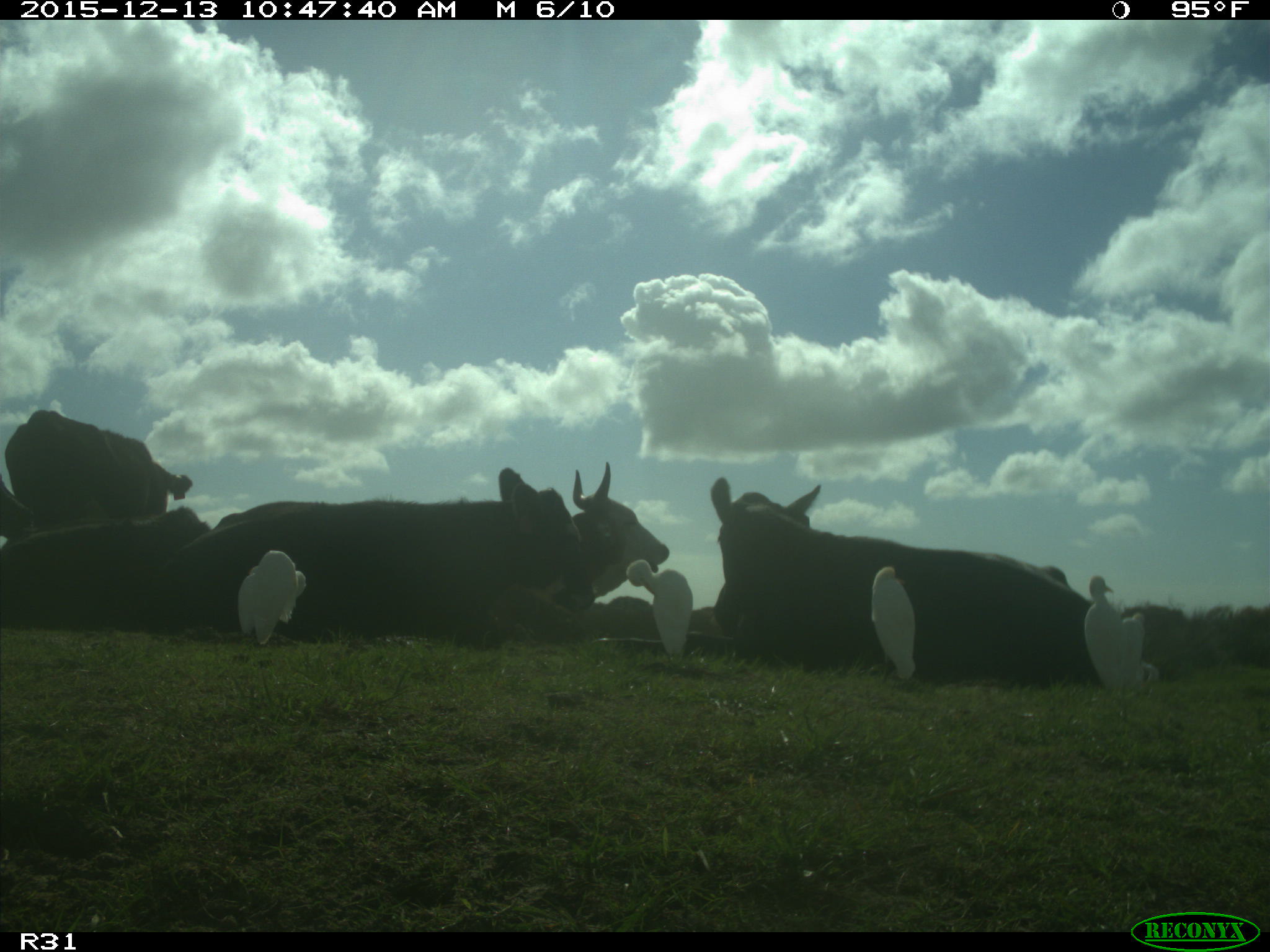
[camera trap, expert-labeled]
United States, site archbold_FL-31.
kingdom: Animalia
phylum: Chordata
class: Mammalia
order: Artiodactyla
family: Bovidae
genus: Bos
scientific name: Bos taurus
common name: domestic cow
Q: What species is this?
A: Bos taurus (domestic cow).